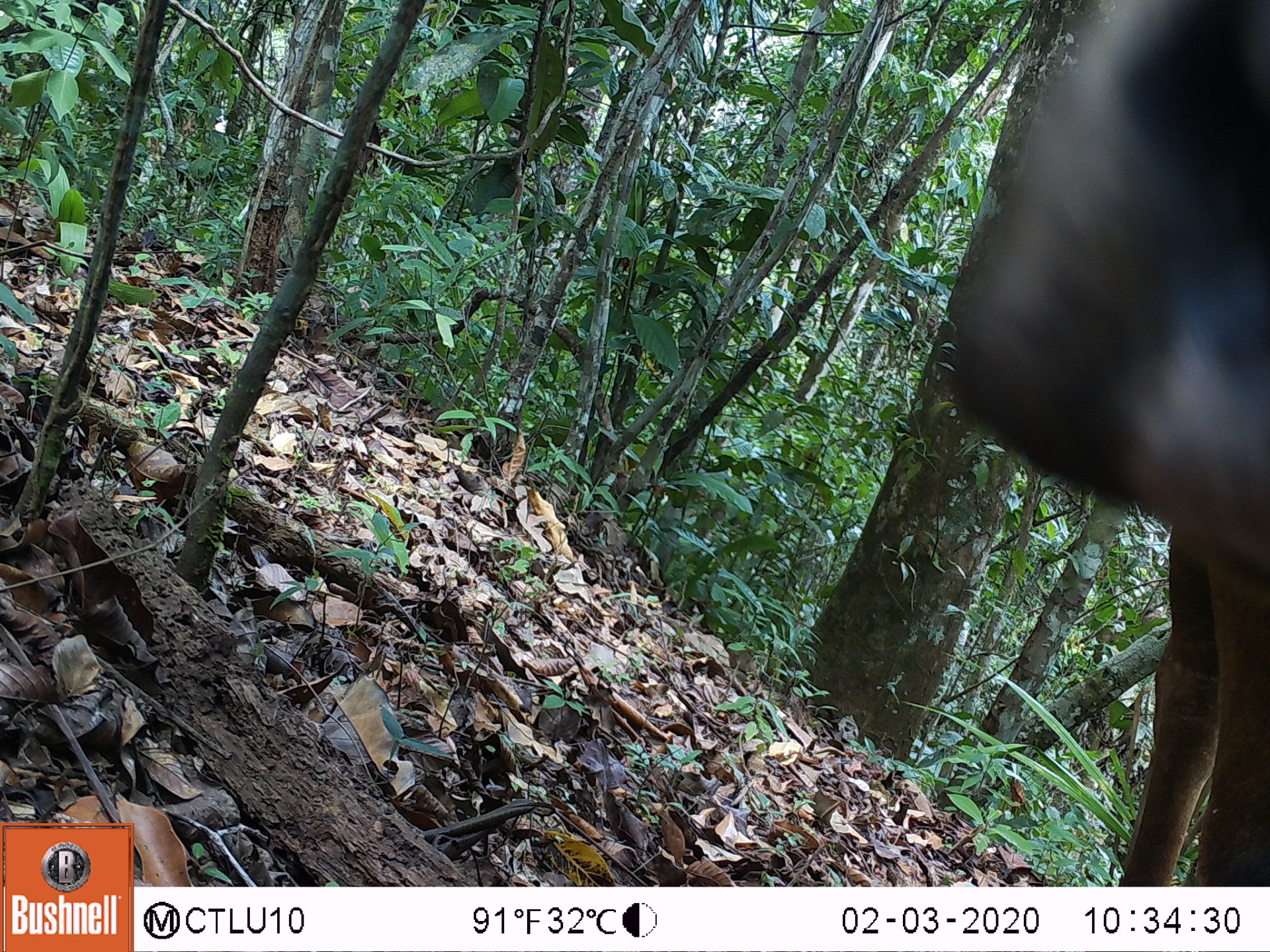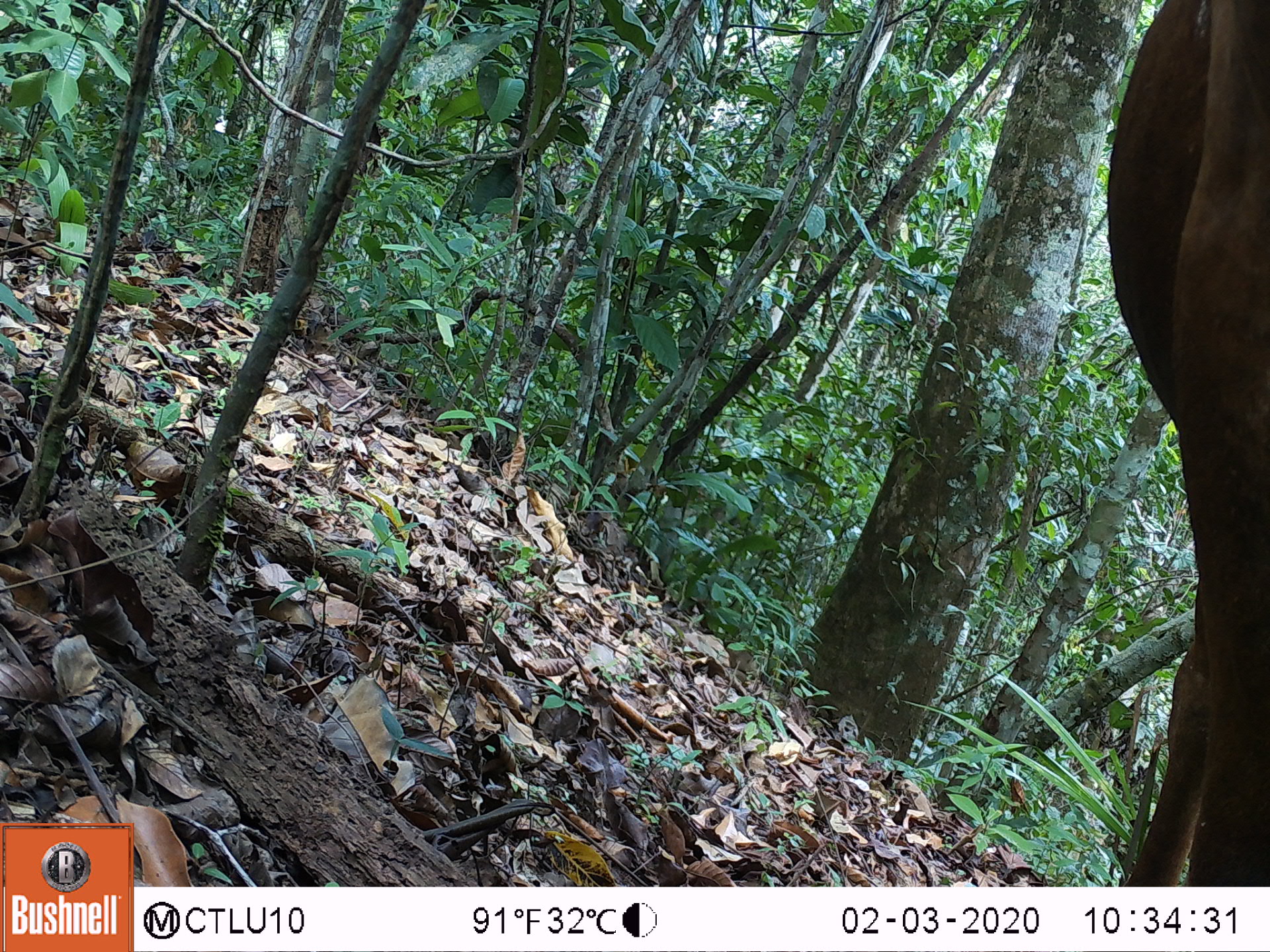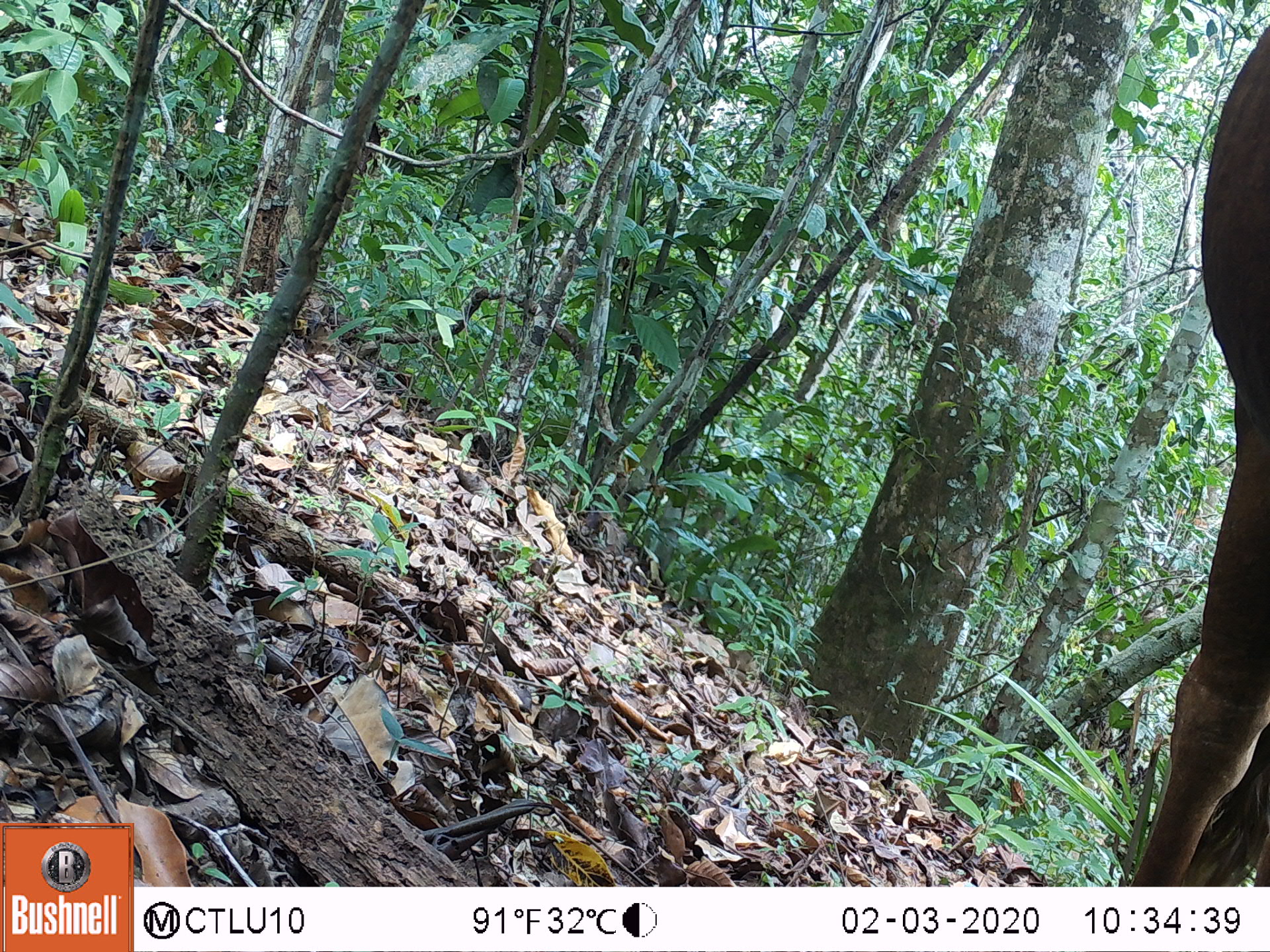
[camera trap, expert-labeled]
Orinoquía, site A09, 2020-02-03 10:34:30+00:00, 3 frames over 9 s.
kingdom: Animalia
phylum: Chordata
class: Mammalia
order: Artiodactyla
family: Bovidae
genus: Bos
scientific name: Bos taurus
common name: cow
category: cattle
Cattle (cow) (Bos taurus).